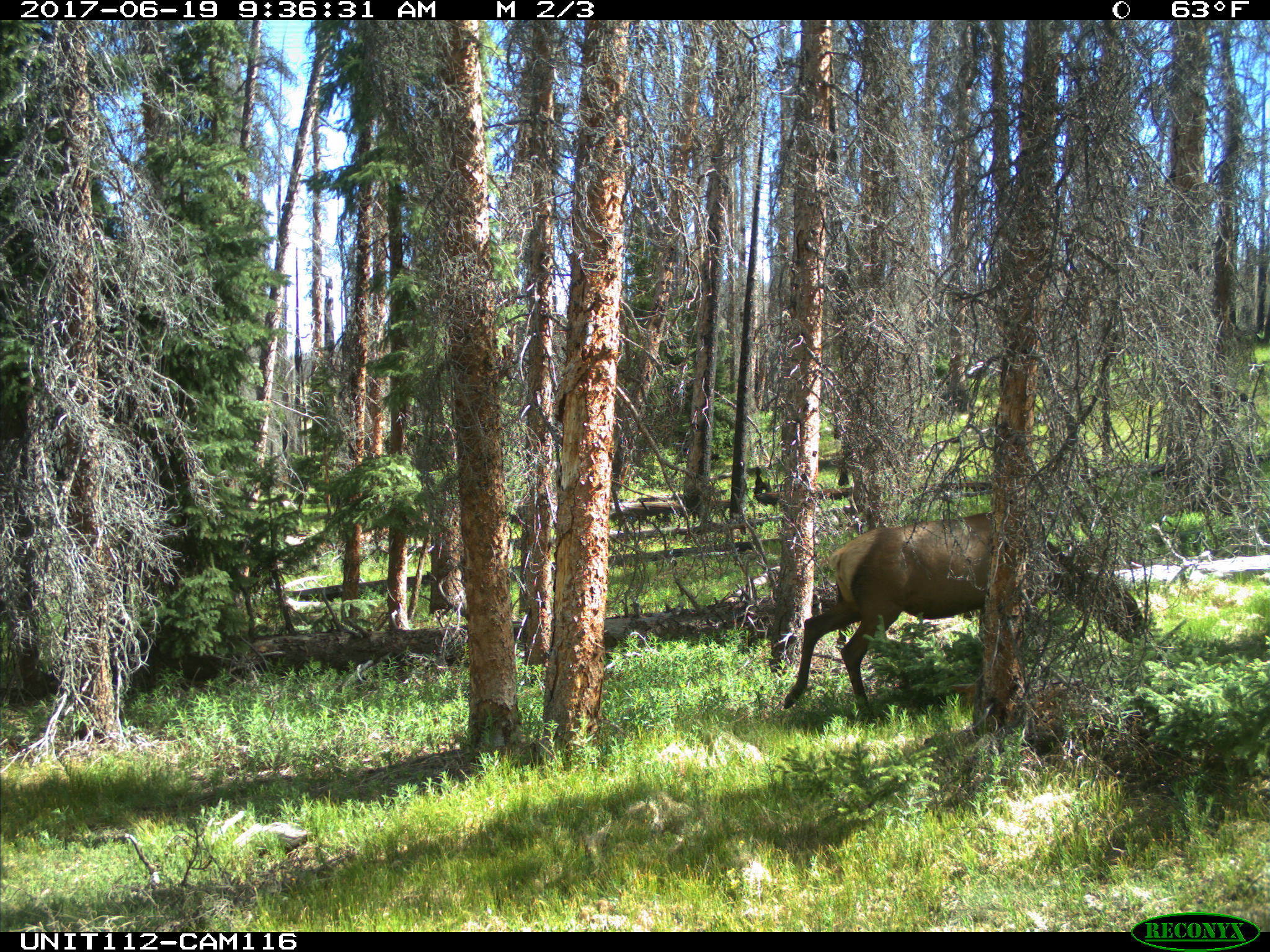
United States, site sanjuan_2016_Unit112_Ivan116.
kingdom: Animalia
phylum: Chordata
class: Mammalia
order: Artiodactyla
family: Cervidae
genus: Cervus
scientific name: Cervus elaphus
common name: red deer